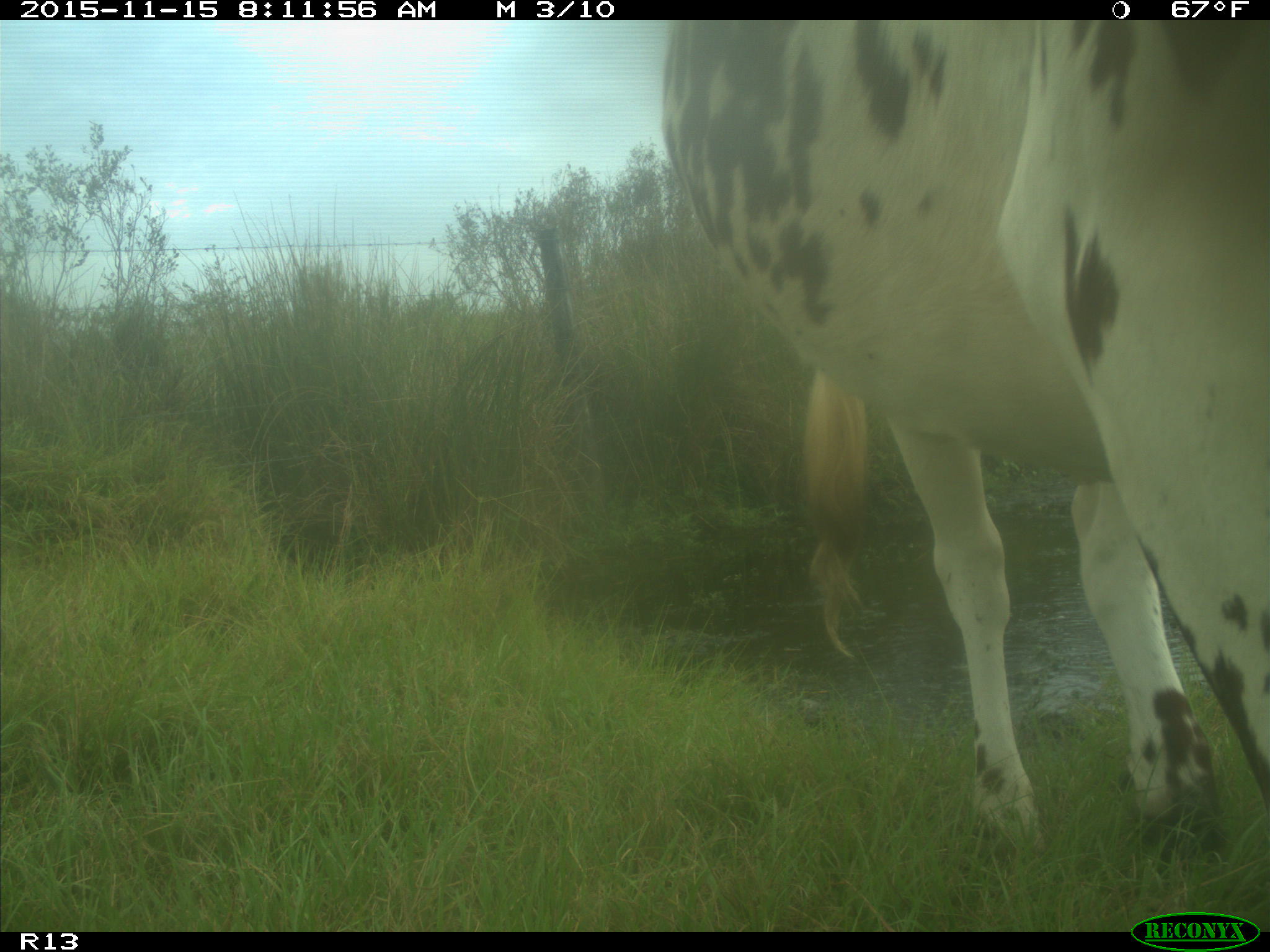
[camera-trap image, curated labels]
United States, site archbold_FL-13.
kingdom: Animalia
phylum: Chordata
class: Mammalia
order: Artiodactyla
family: Bovidae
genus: Bos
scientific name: Bos taurus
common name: domestic cow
Bos taurus (domestic cow).